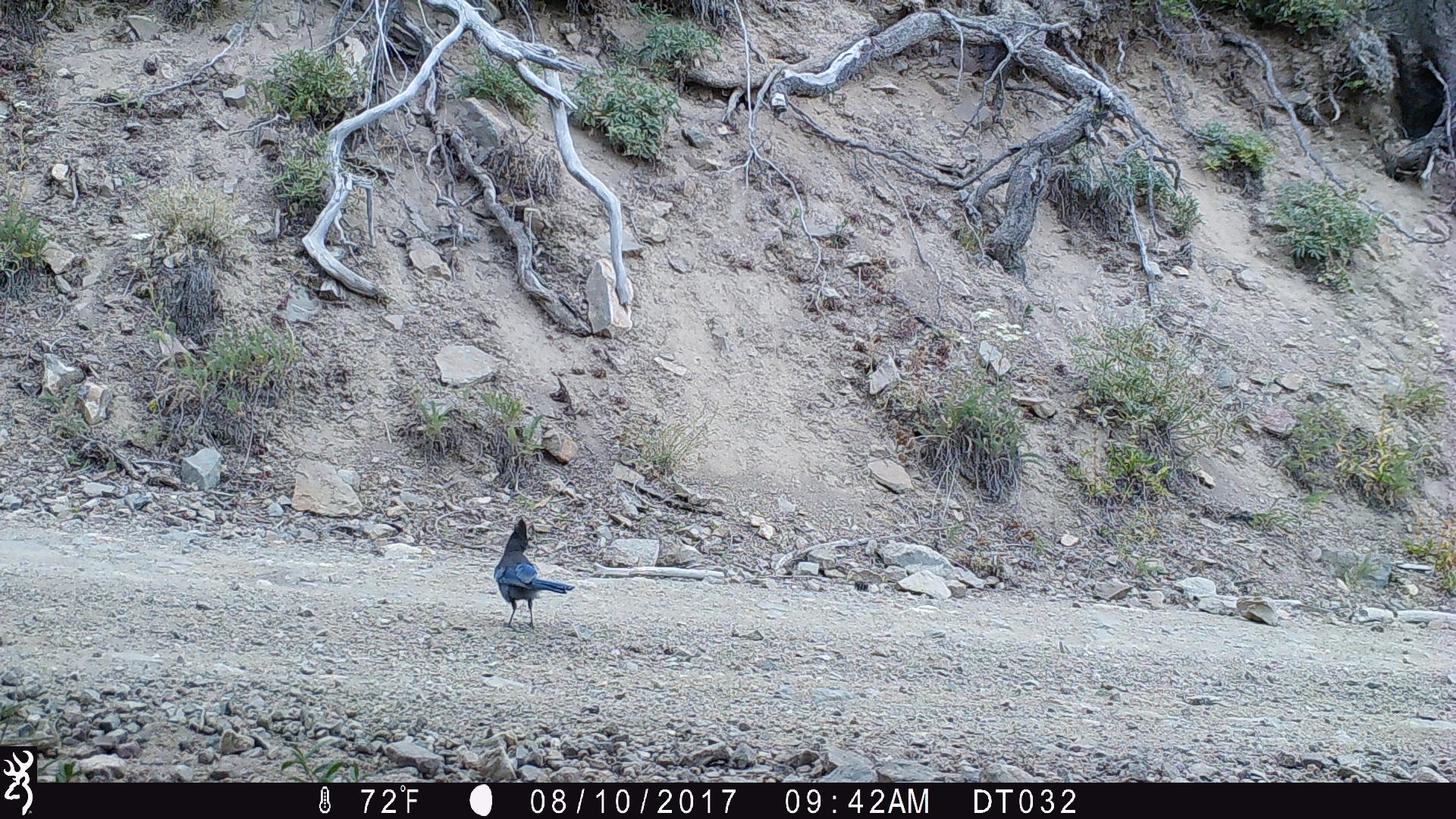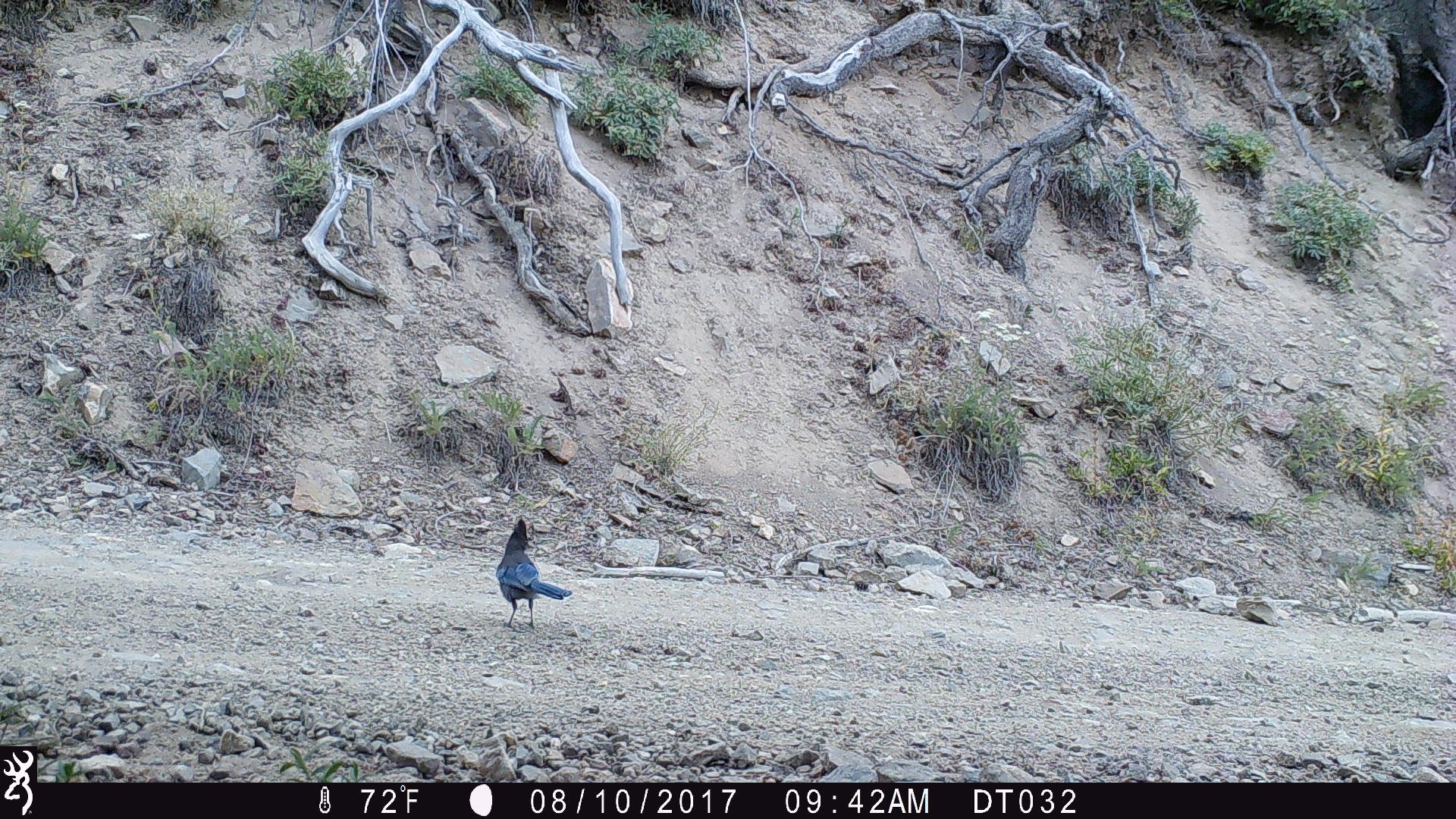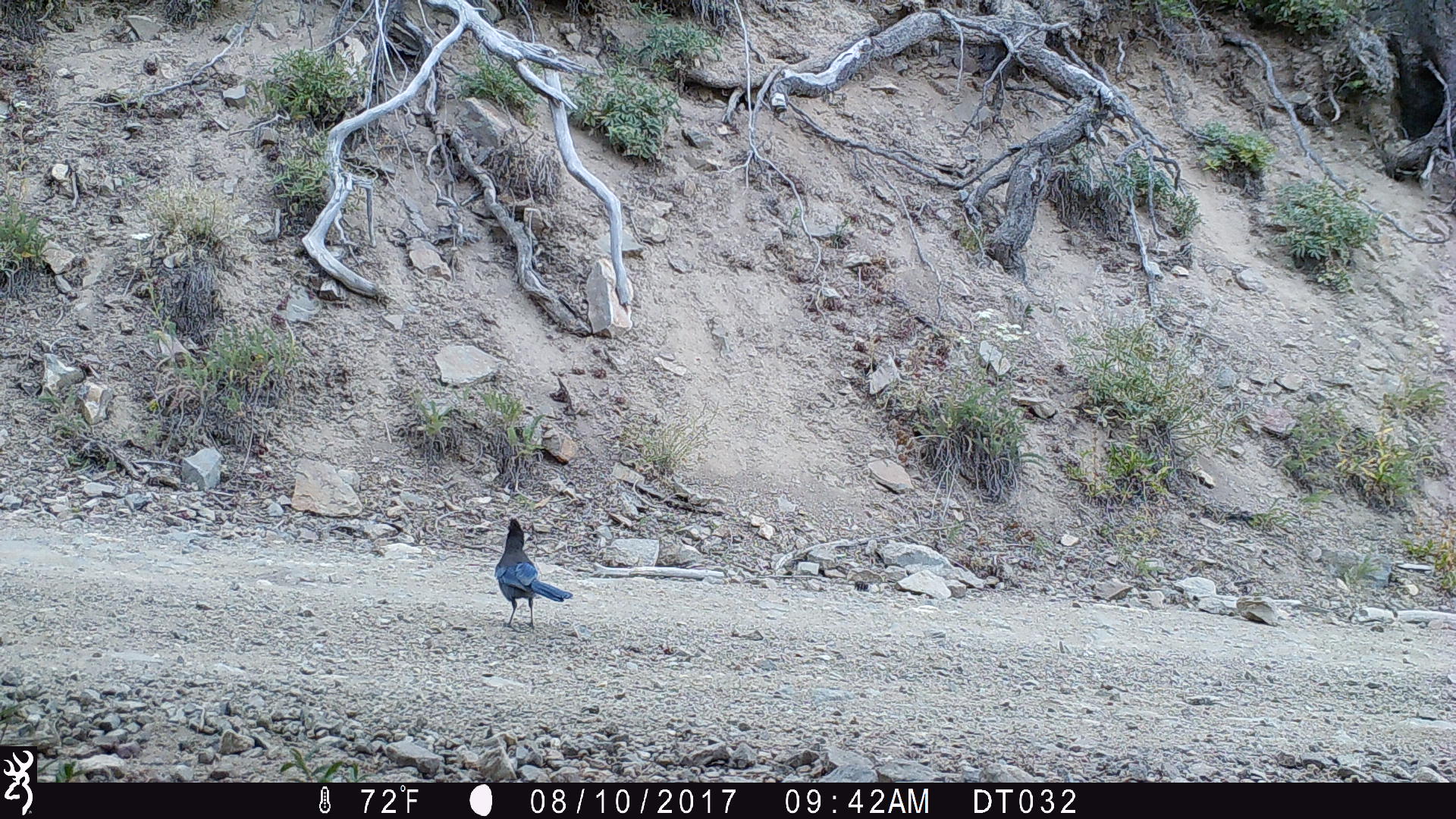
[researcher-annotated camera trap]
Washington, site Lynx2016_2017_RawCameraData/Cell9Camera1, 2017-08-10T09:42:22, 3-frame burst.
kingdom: Animalia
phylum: Chordata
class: Aves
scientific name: Aves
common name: birds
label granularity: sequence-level